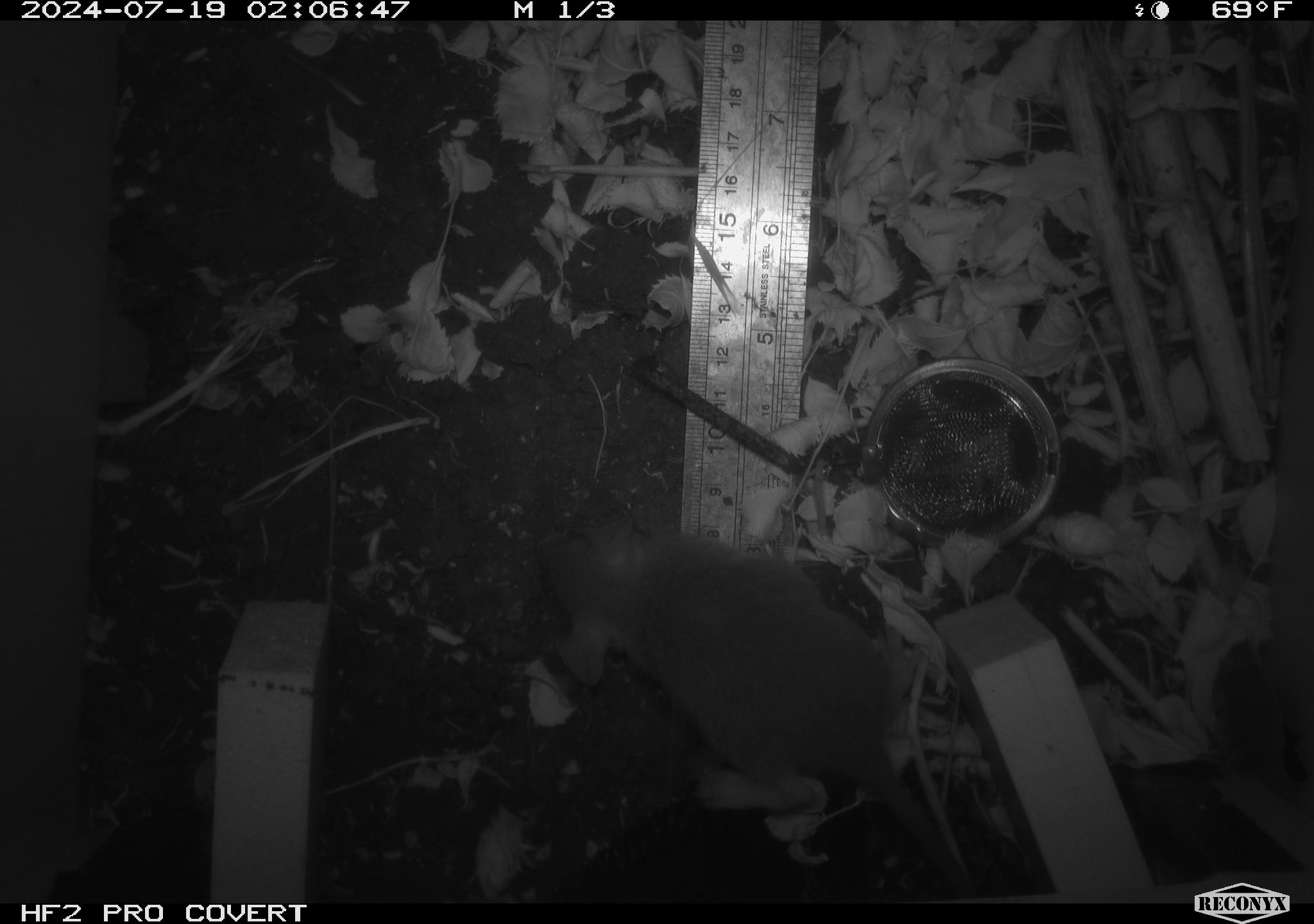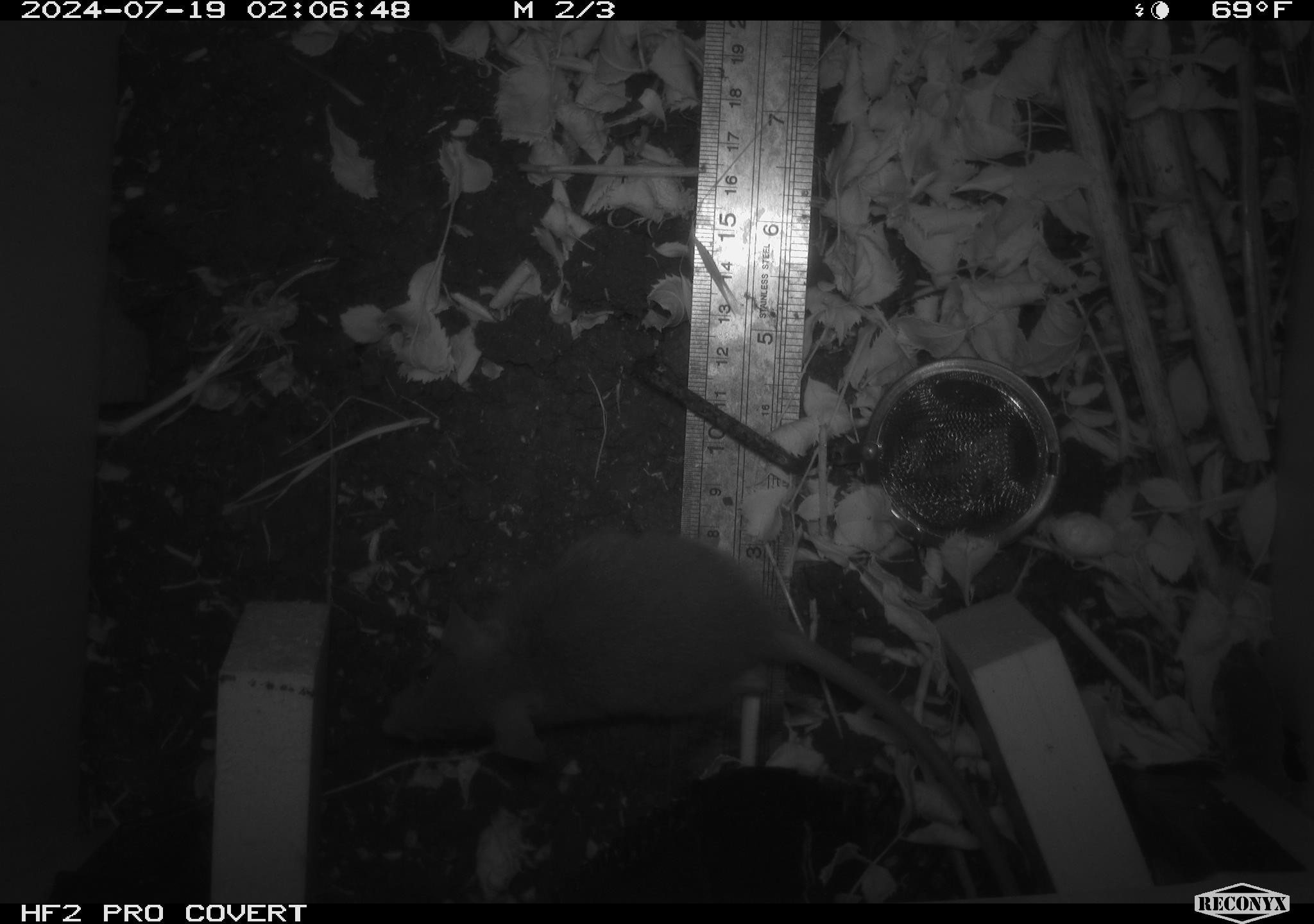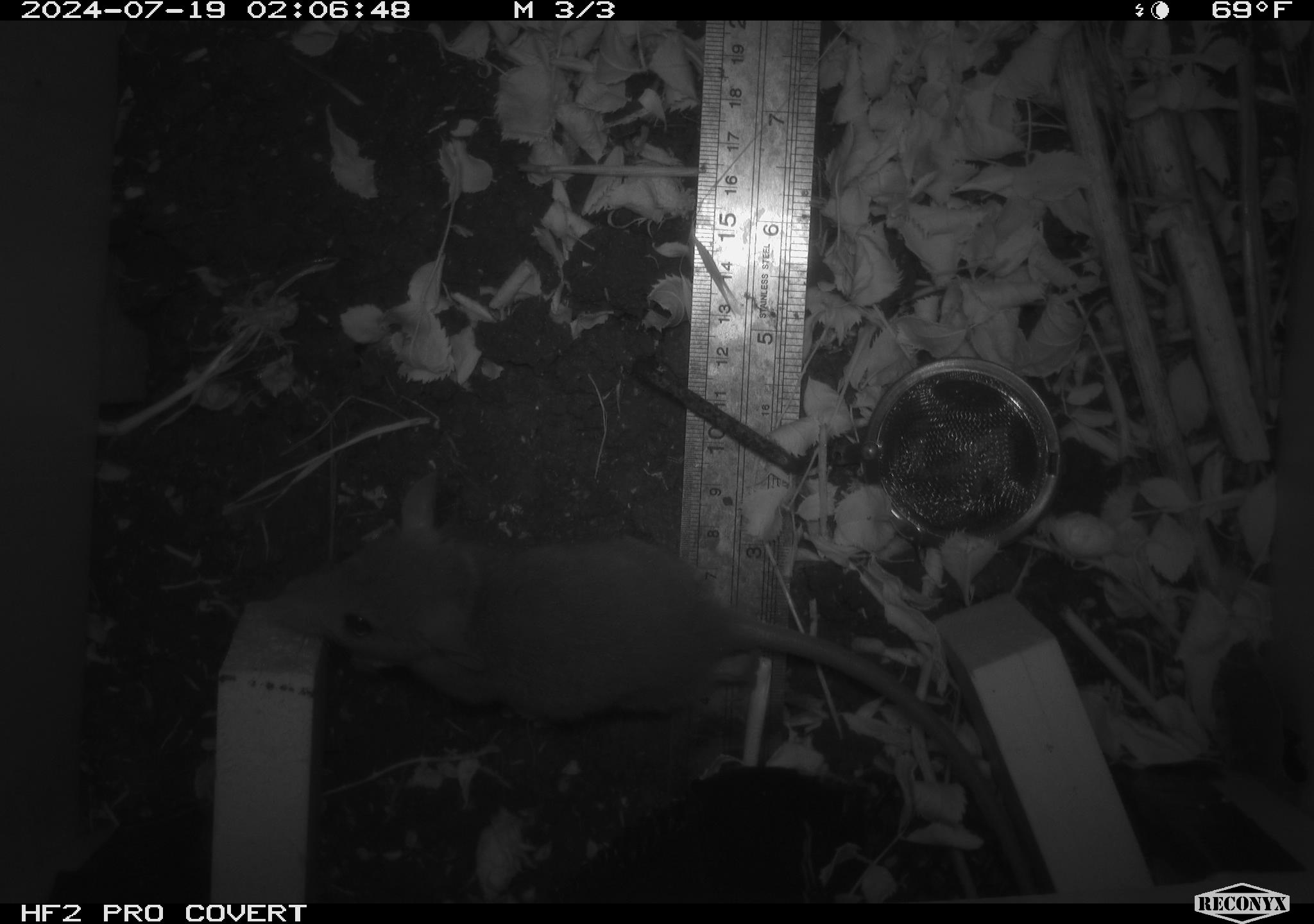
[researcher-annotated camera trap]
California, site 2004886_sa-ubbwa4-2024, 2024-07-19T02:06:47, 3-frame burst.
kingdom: Animalia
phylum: Chordata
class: Mammalia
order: Rodentia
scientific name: Rodentia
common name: woodrat or rat or mouse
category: woodrat or rat or mouse species